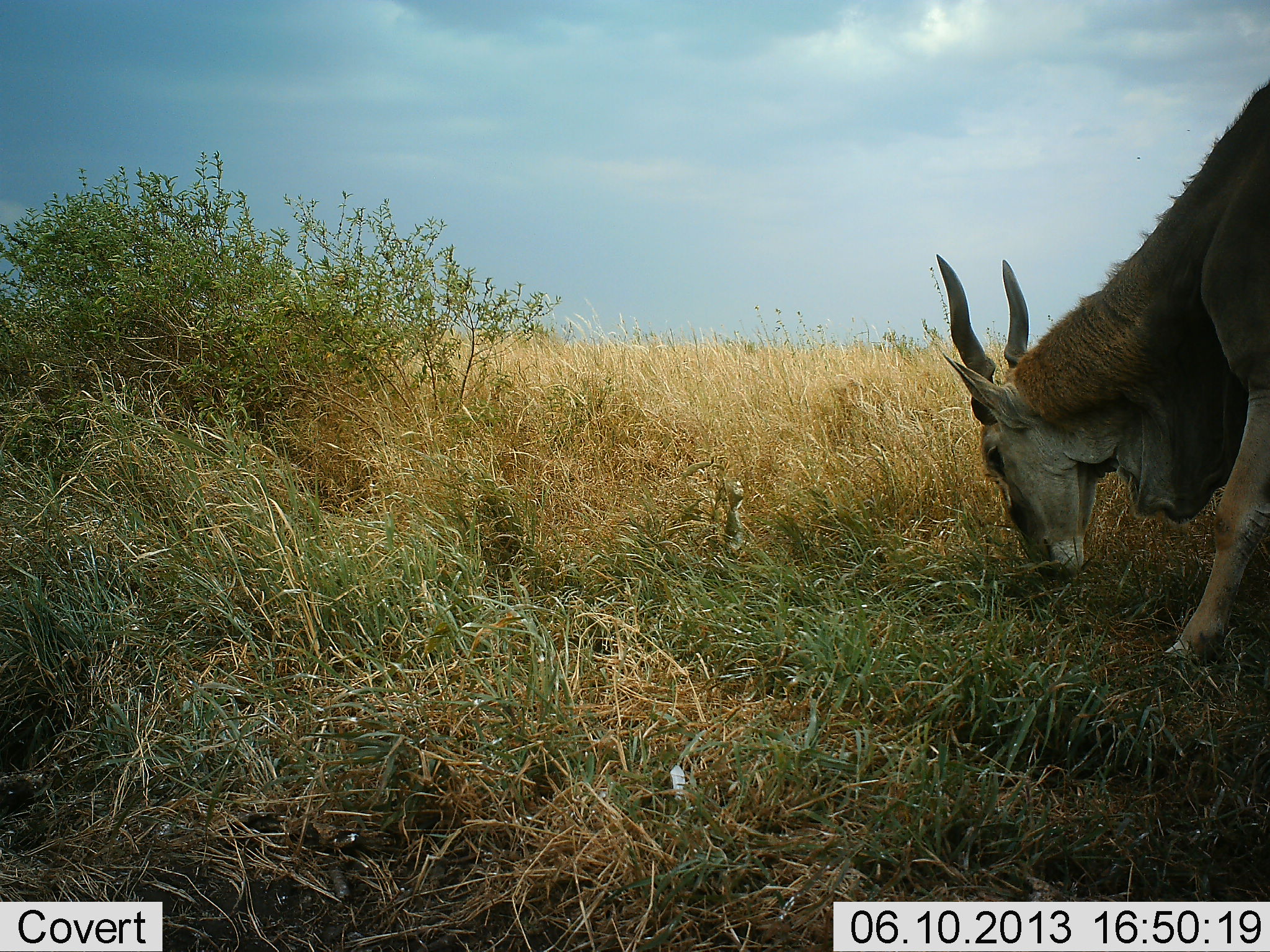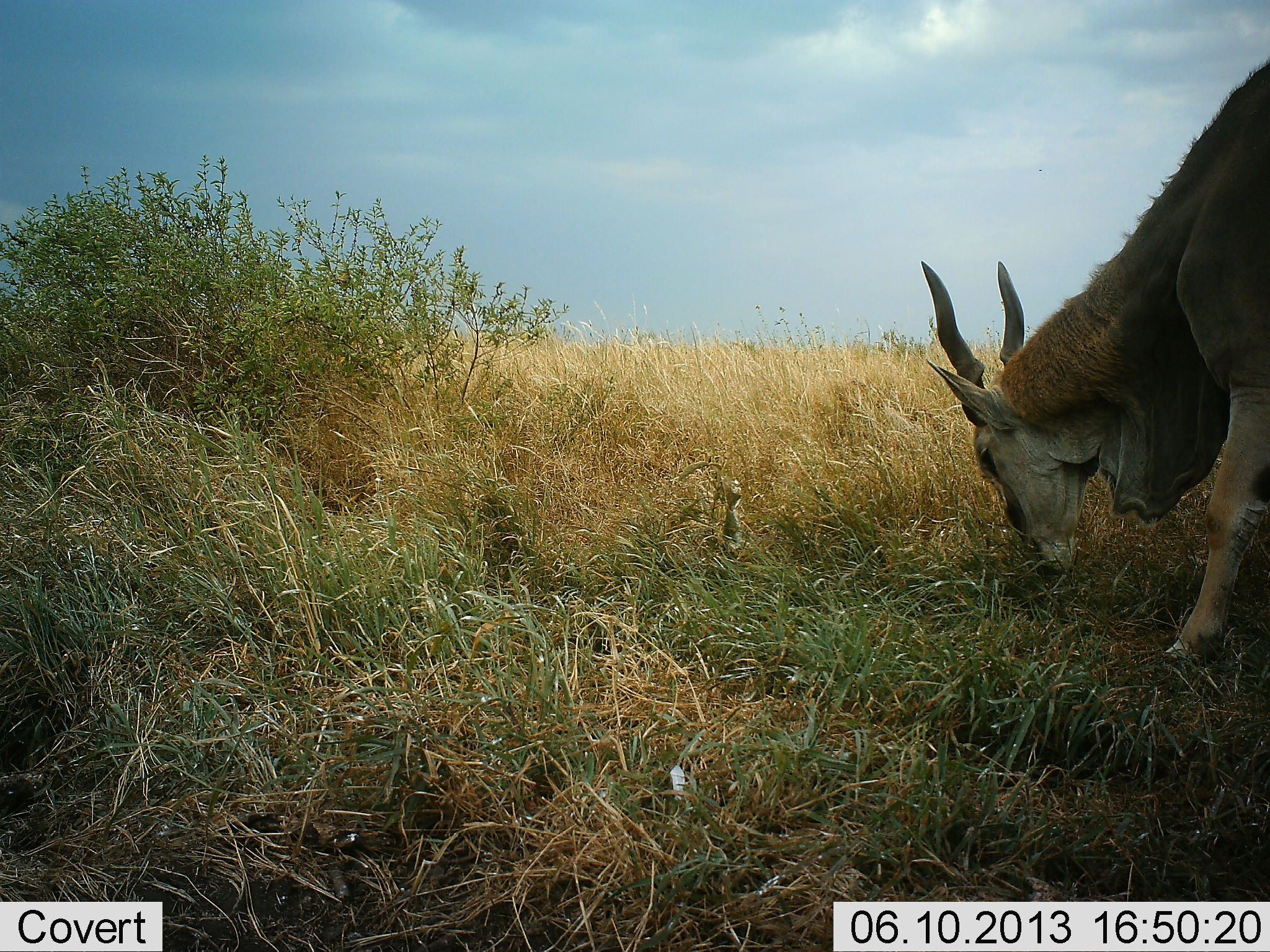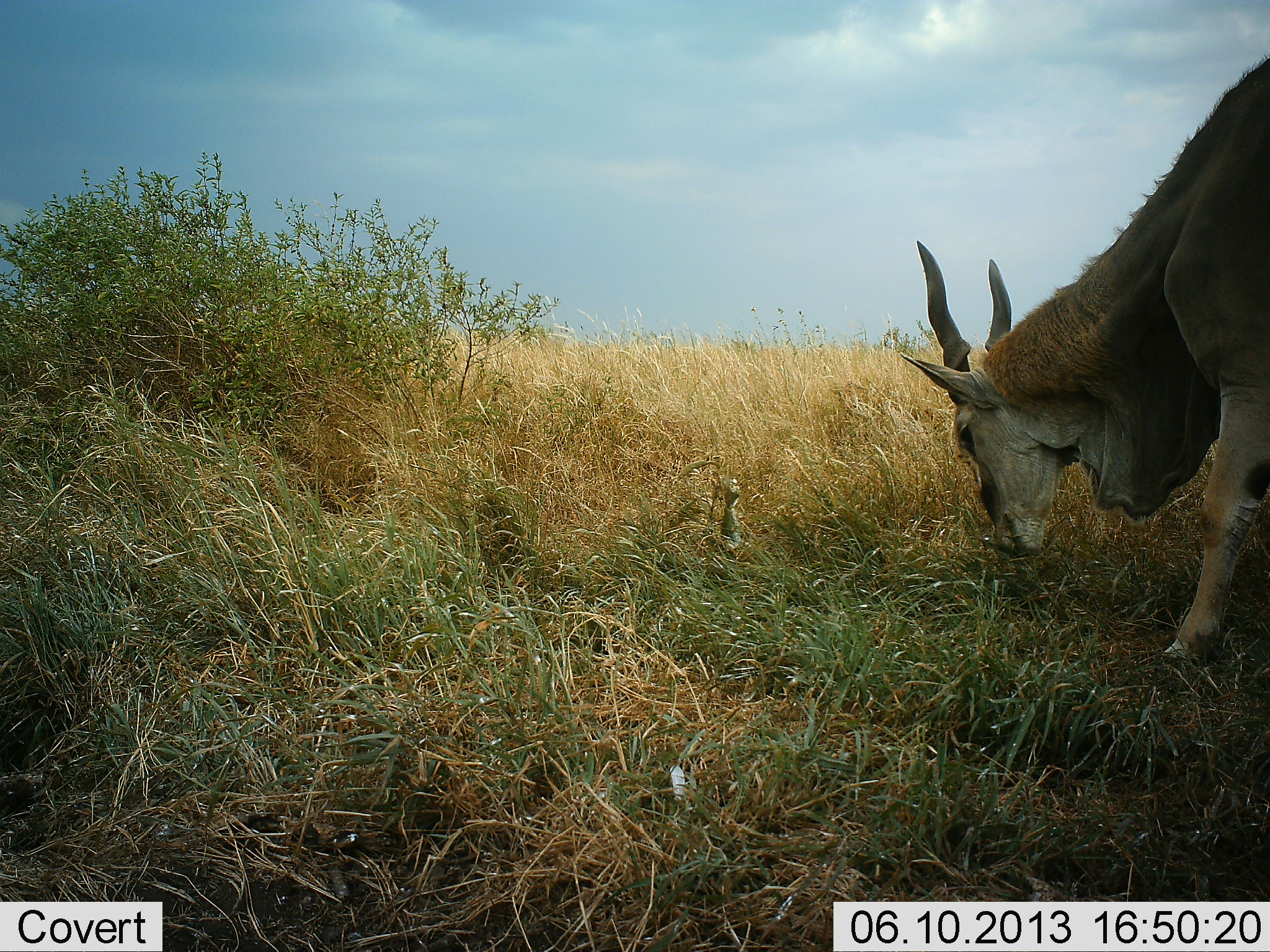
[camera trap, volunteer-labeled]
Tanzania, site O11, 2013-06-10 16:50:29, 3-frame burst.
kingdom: Animalia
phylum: Chordata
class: Mammalia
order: Artiodactyla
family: Bovidae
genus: Tragelaphus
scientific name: Tragelaphus oryx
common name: eland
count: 1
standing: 30%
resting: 0%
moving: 0%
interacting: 0%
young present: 0%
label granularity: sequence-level